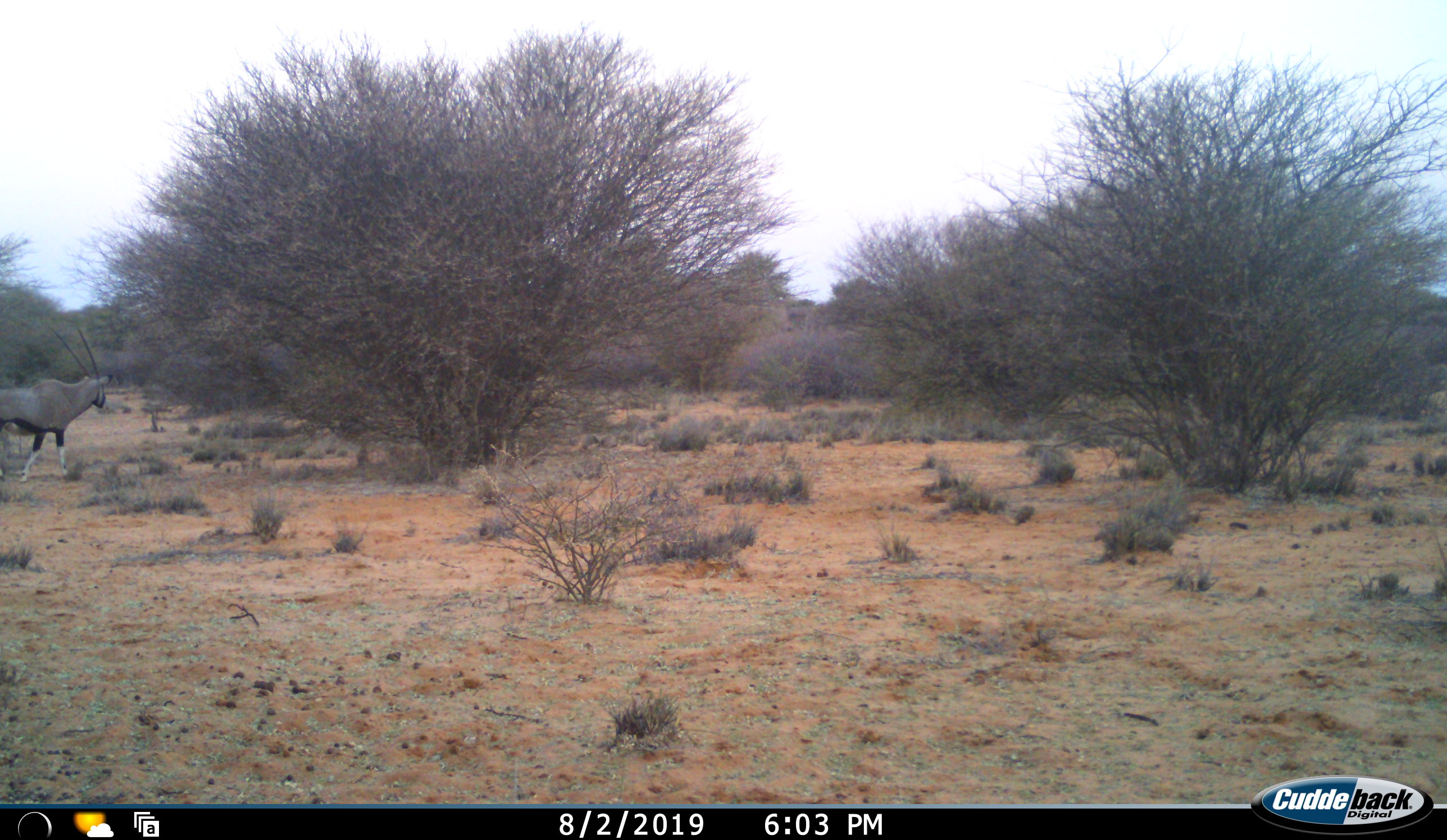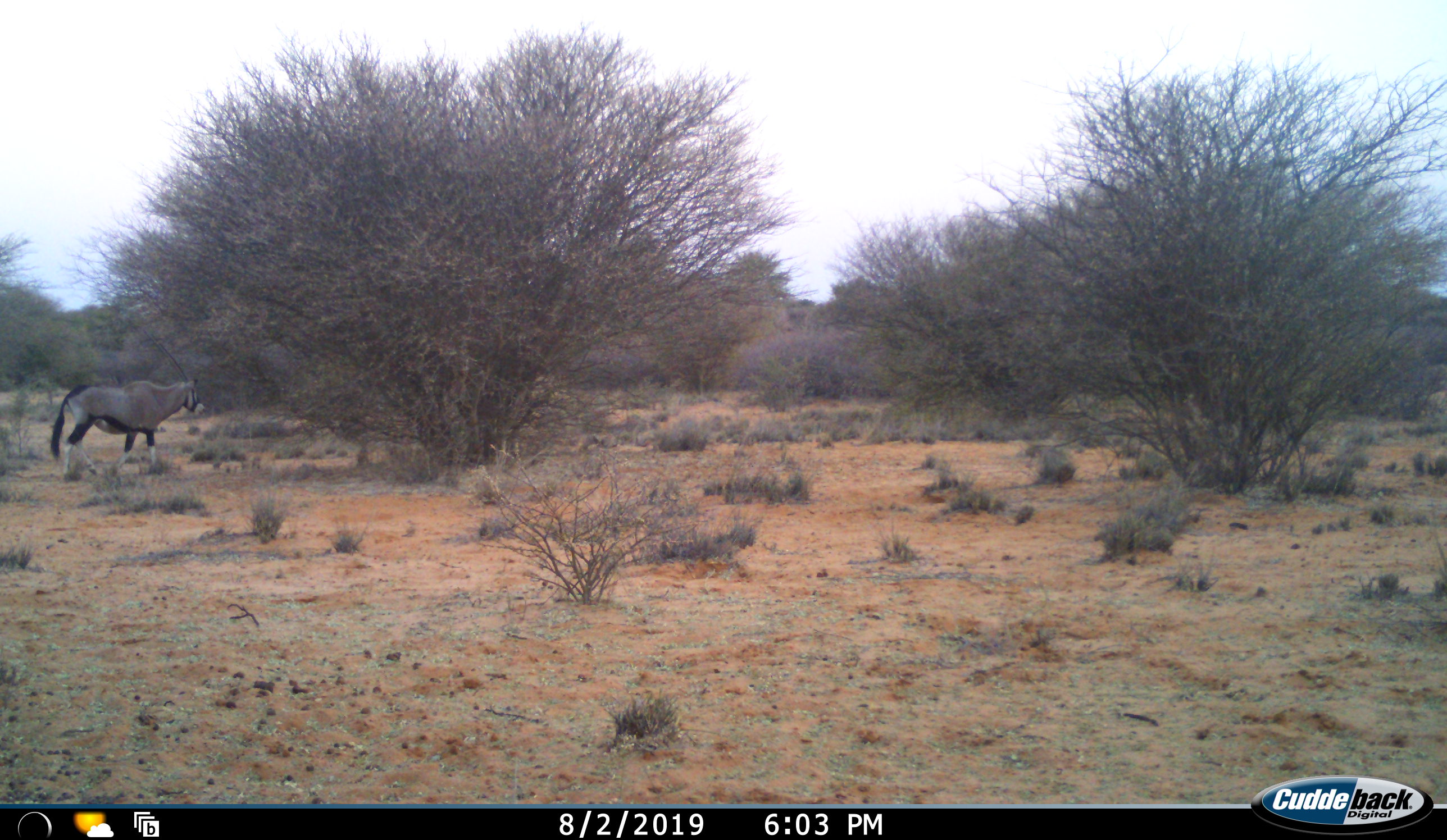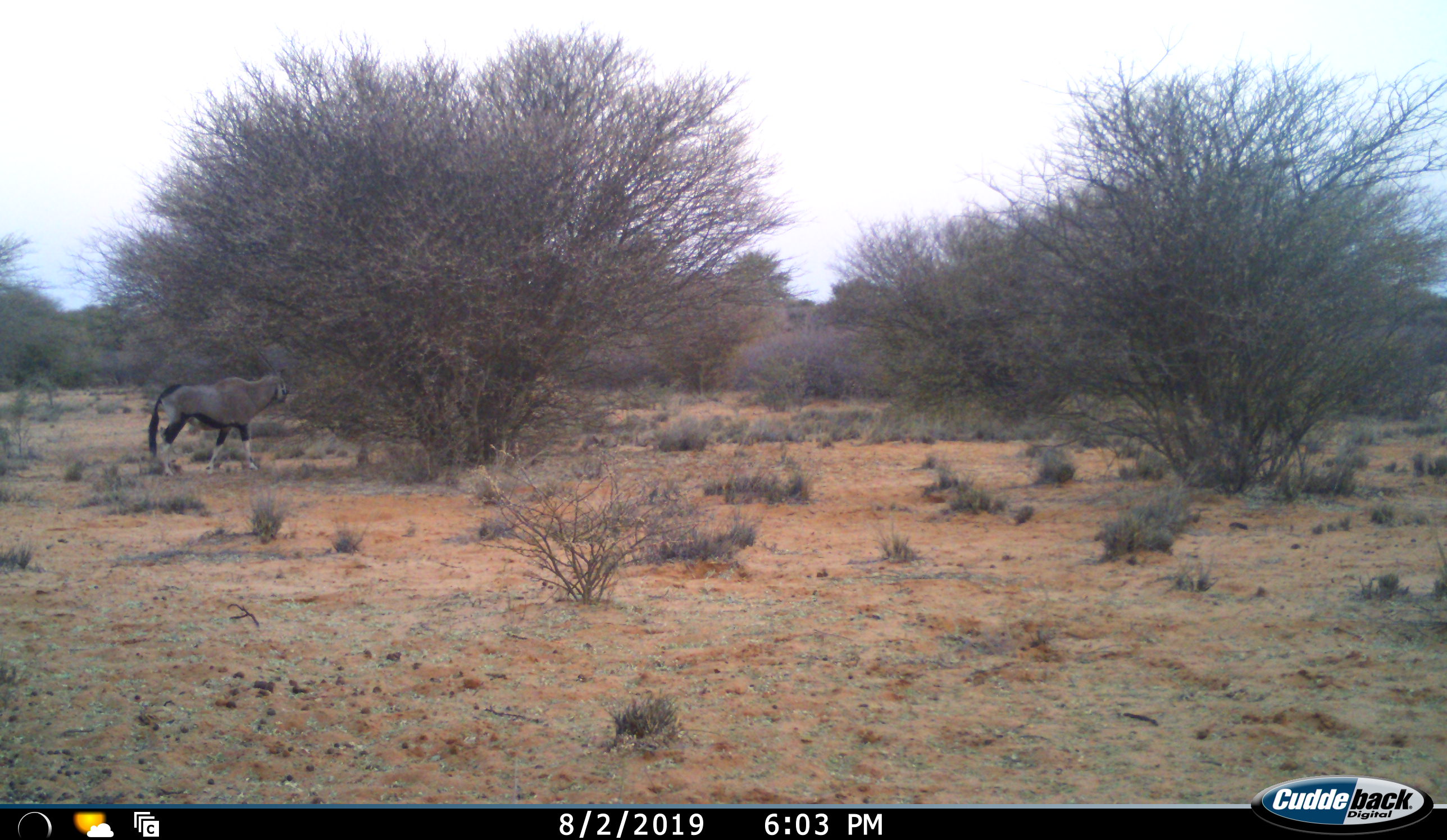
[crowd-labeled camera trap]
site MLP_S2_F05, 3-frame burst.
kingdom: Animalia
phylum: Chordata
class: Mammalia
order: Artiodactyla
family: Bovidae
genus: Oryx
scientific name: Oryx gazella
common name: gemsbok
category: oryx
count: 1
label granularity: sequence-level